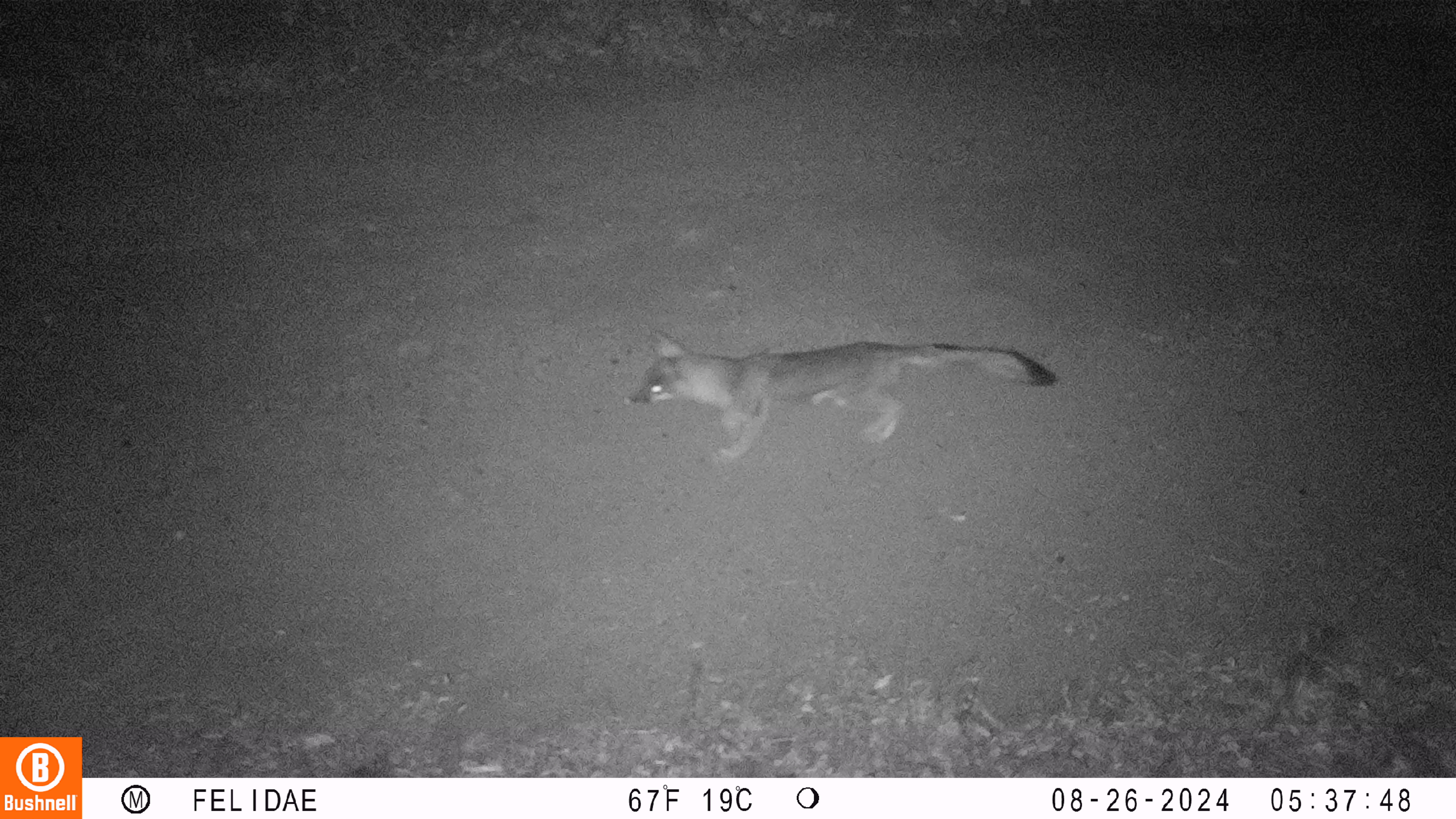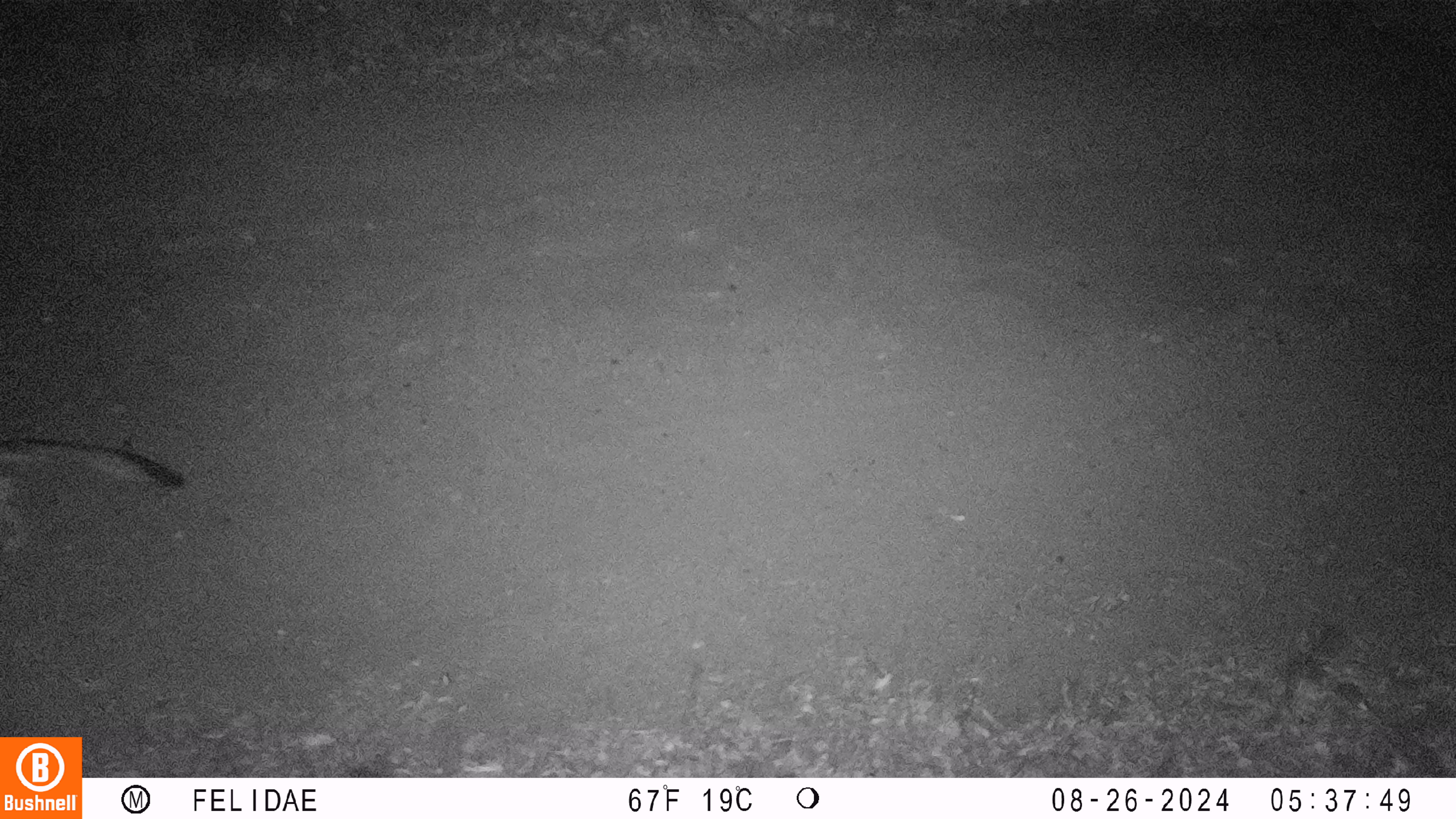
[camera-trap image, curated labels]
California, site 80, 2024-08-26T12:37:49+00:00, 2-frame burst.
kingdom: Animalia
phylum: Chordata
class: Mammalia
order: Carnivora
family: Canidae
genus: Urocyon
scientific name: Urocyon cinereoargenteus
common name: gray fox